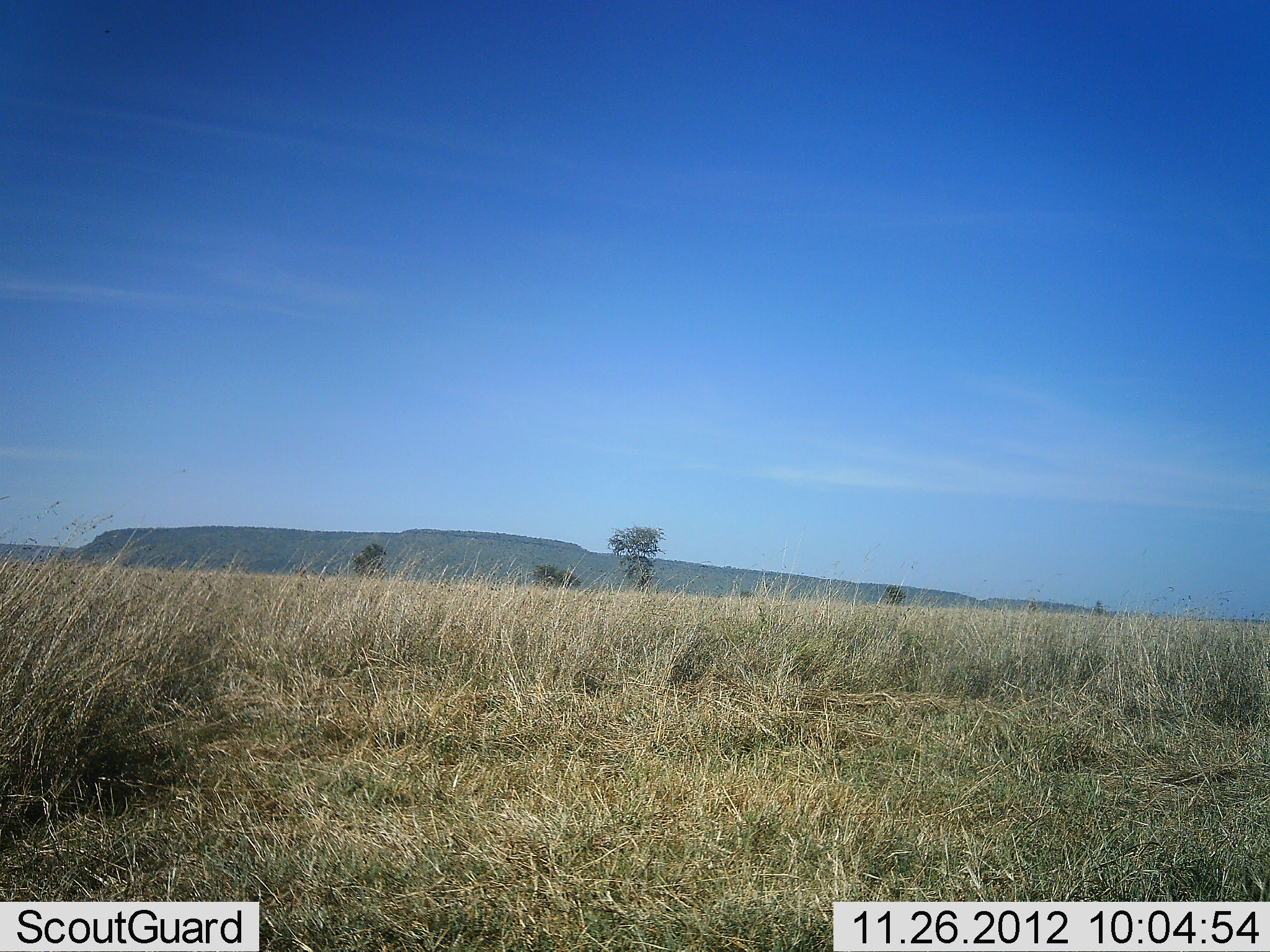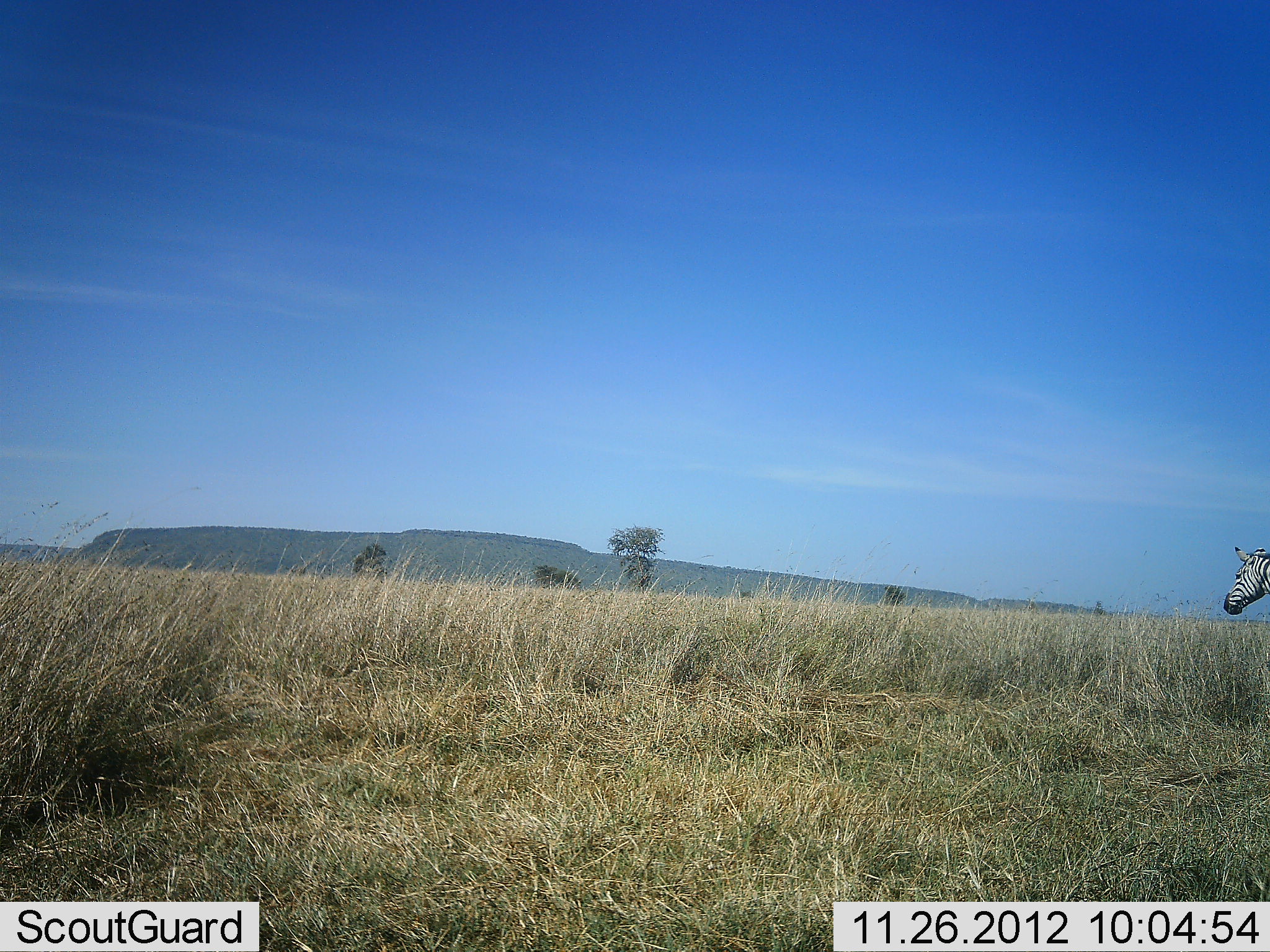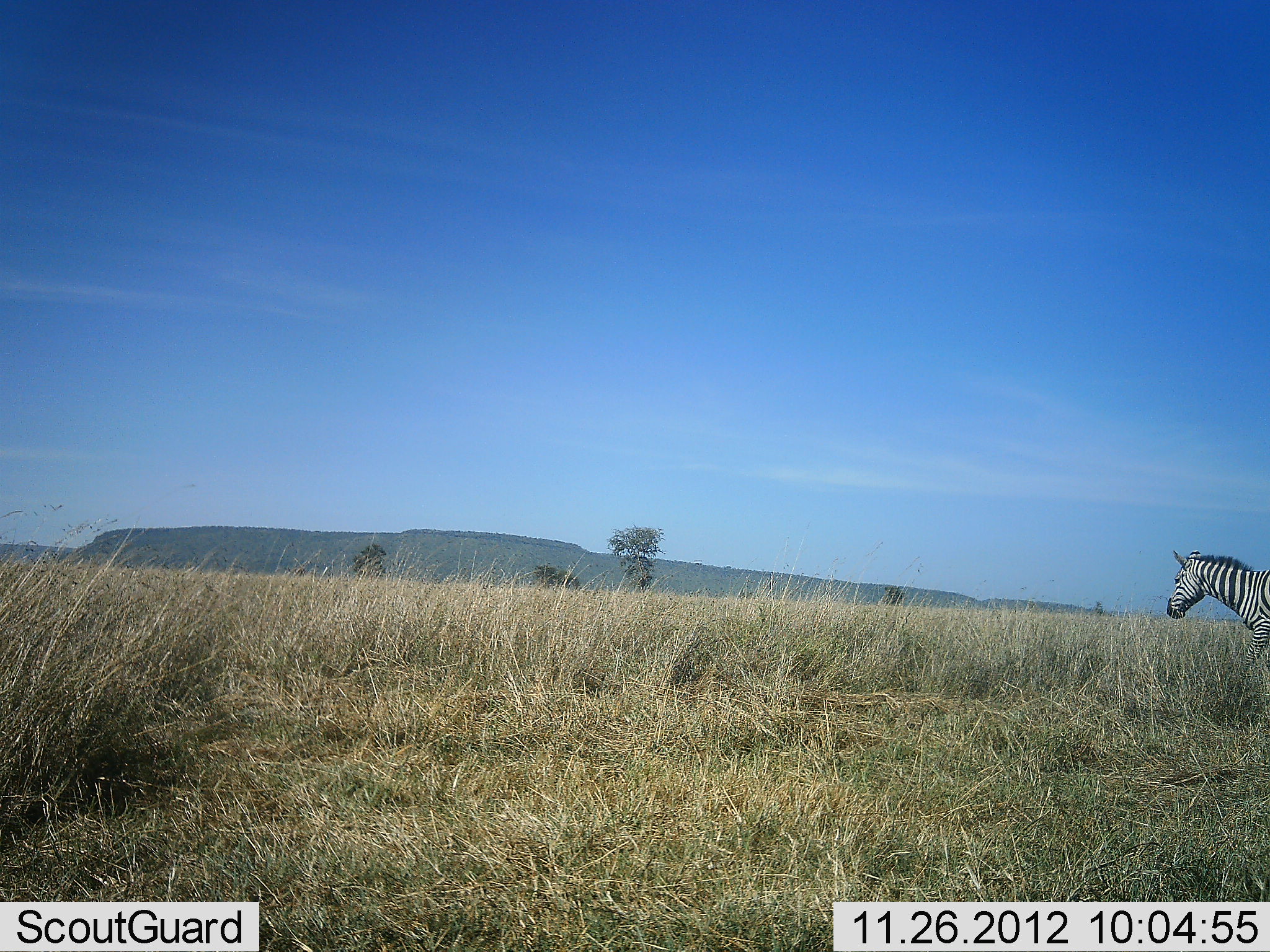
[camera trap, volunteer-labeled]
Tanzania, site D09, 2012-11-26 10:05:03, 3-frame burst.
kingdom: Animalia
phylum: Chordata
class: Mammalia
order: Perissodactyla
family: Equidae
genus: Equus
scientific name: Equus quagga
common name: plains zebra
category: zebra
Zebra (plains zebra) (Equus quagga), count 1. Behavior (volunteer vote fractions): standing 0%, resting 0%, moving 100%, interacting 0%. Young present (vote fraction): 0%. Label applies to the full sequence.